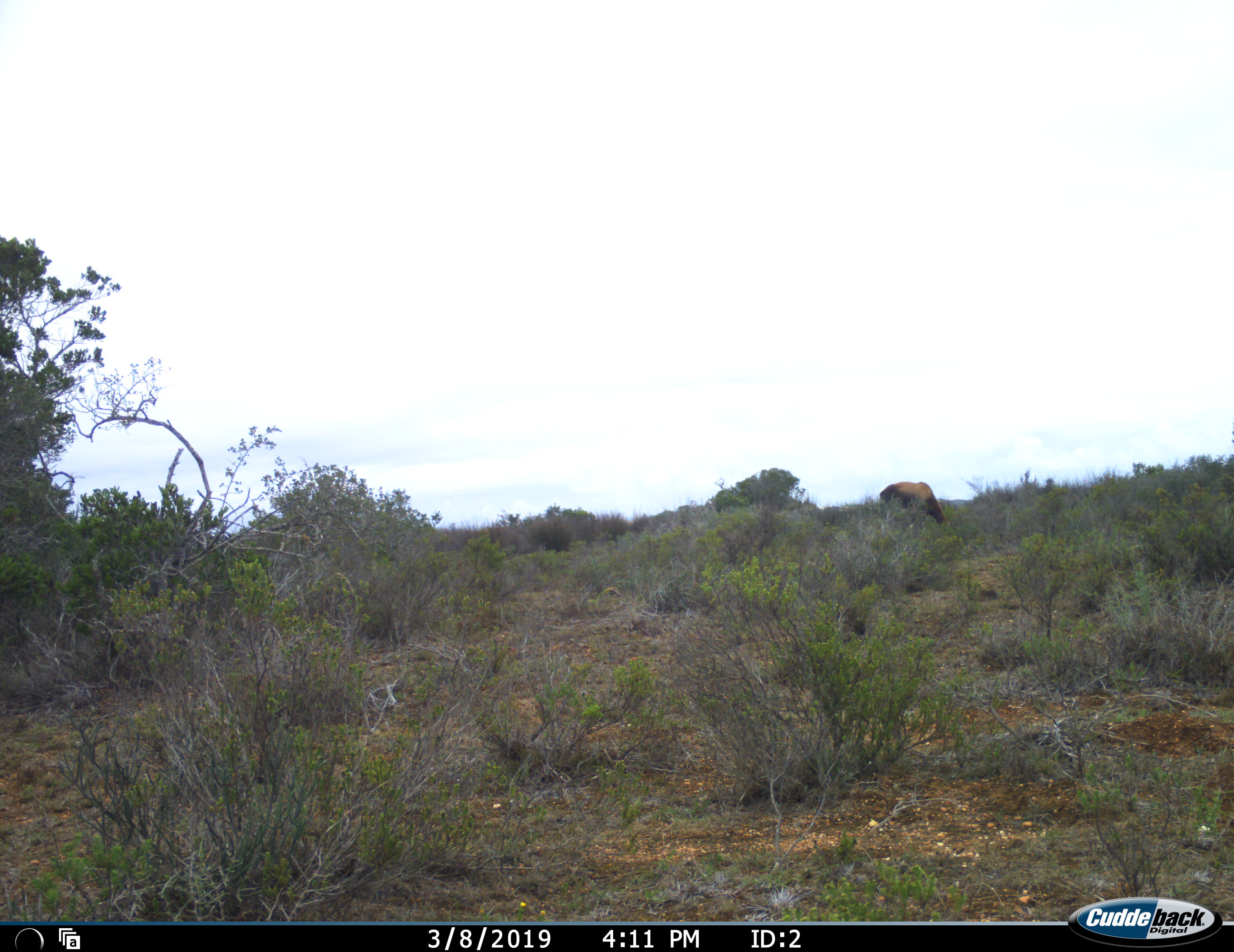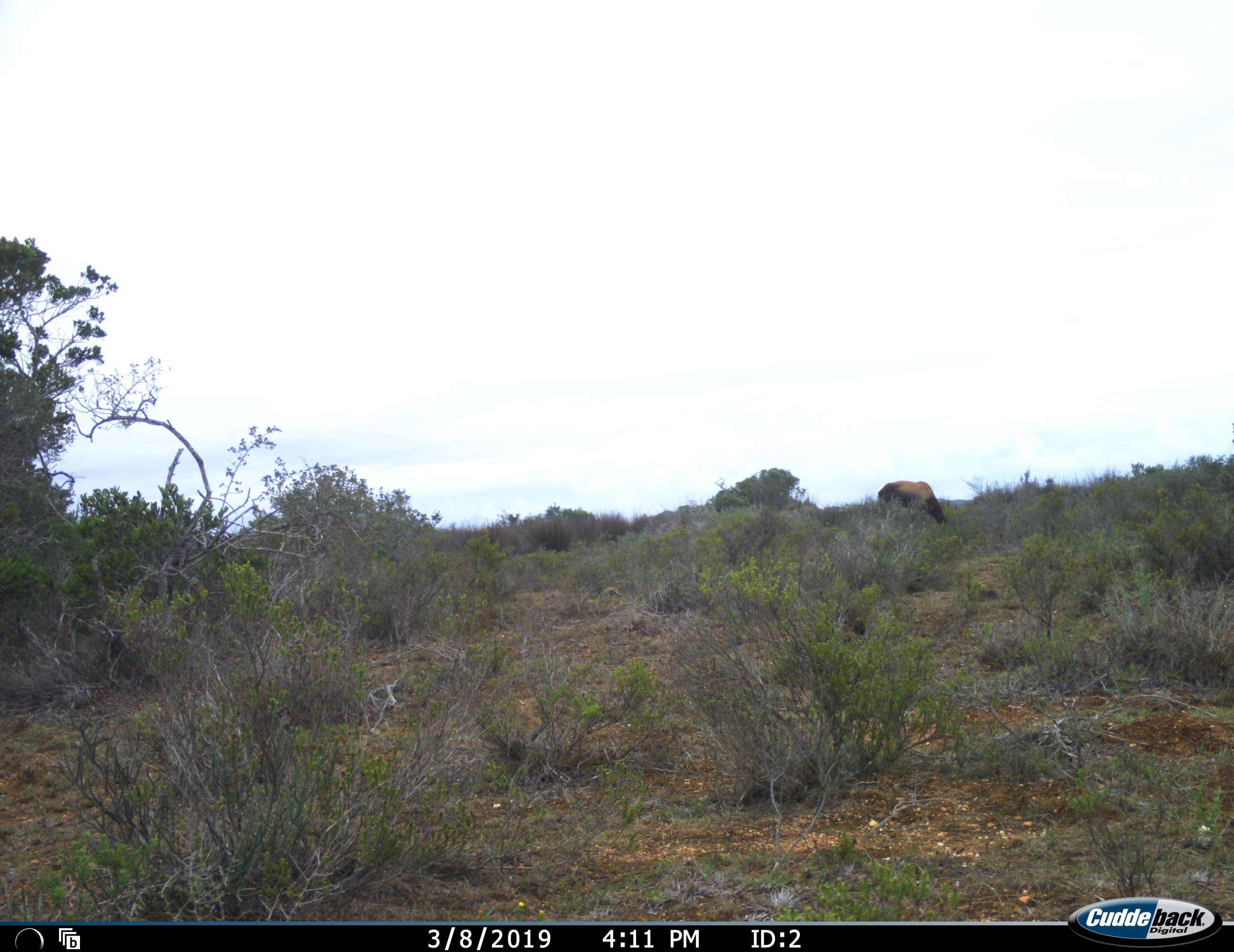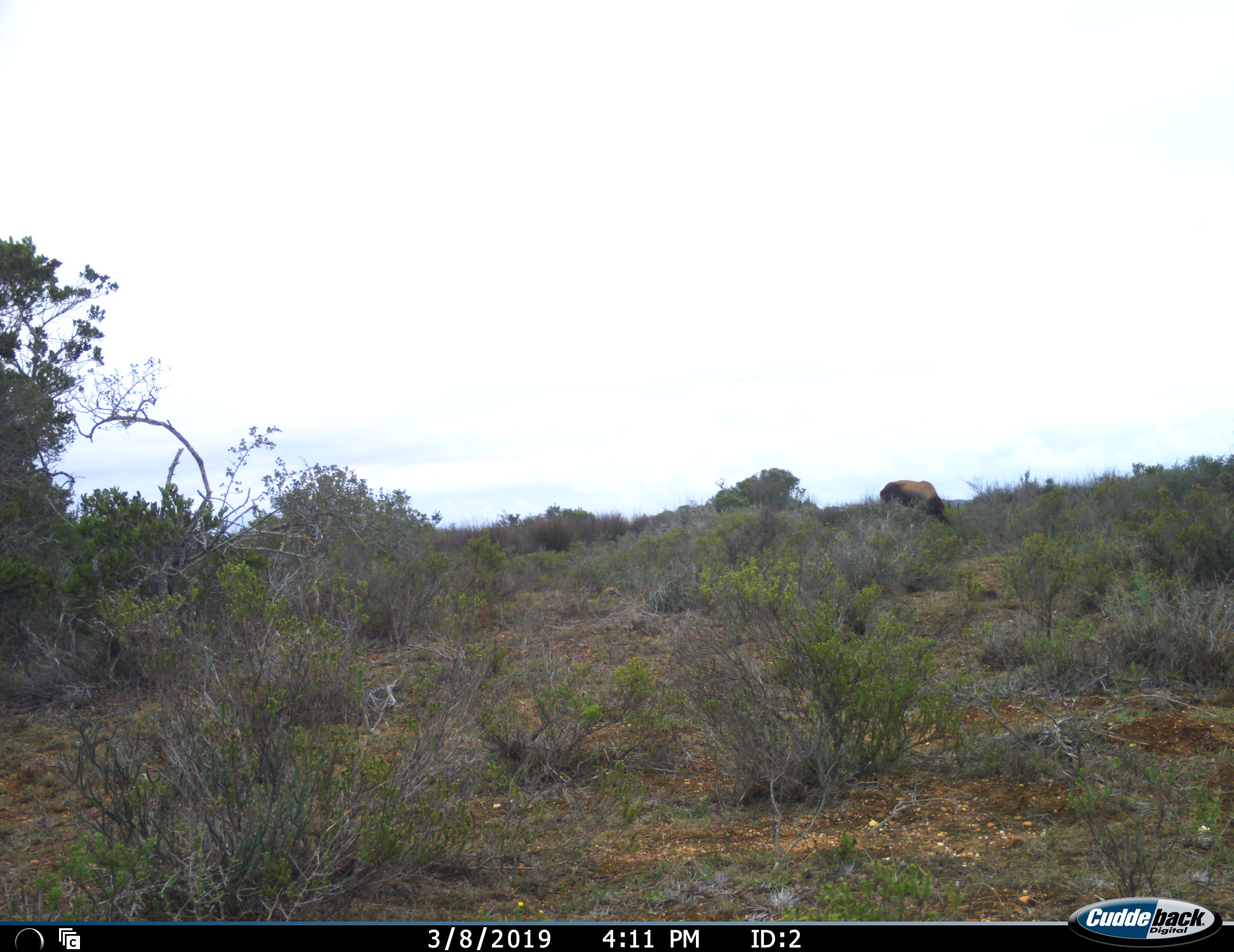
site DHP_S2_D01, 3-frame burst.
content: unidentified animal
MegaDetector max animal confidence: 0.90